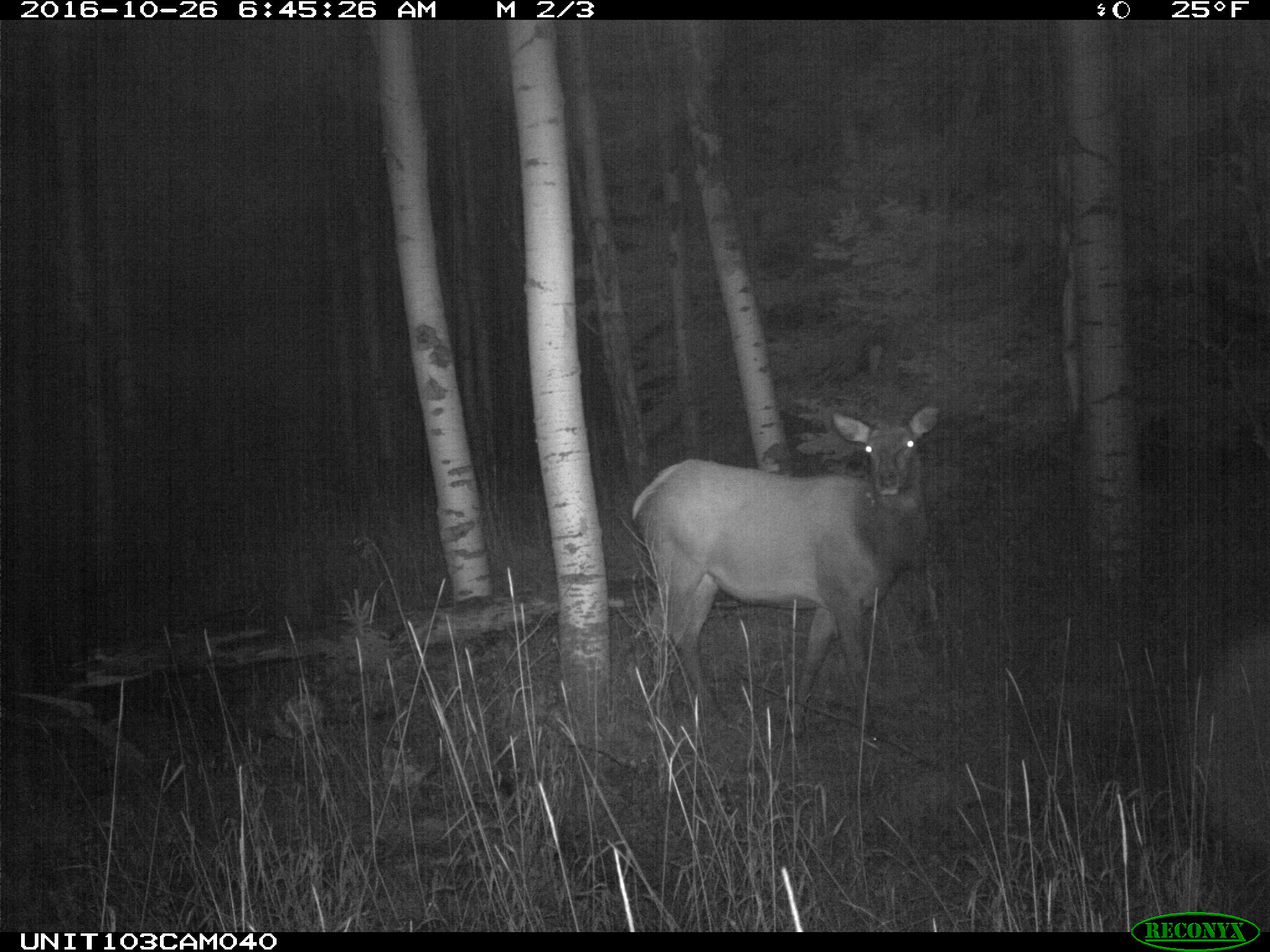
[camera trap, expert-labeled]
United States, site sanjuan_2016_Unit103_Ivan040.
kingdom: Animalia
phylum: Chordata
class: Mammalia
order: Artiodactyla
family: Cervidae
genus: Cervus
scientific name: Cervus elaphus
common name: red deer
Cervus elaphus (red deer).